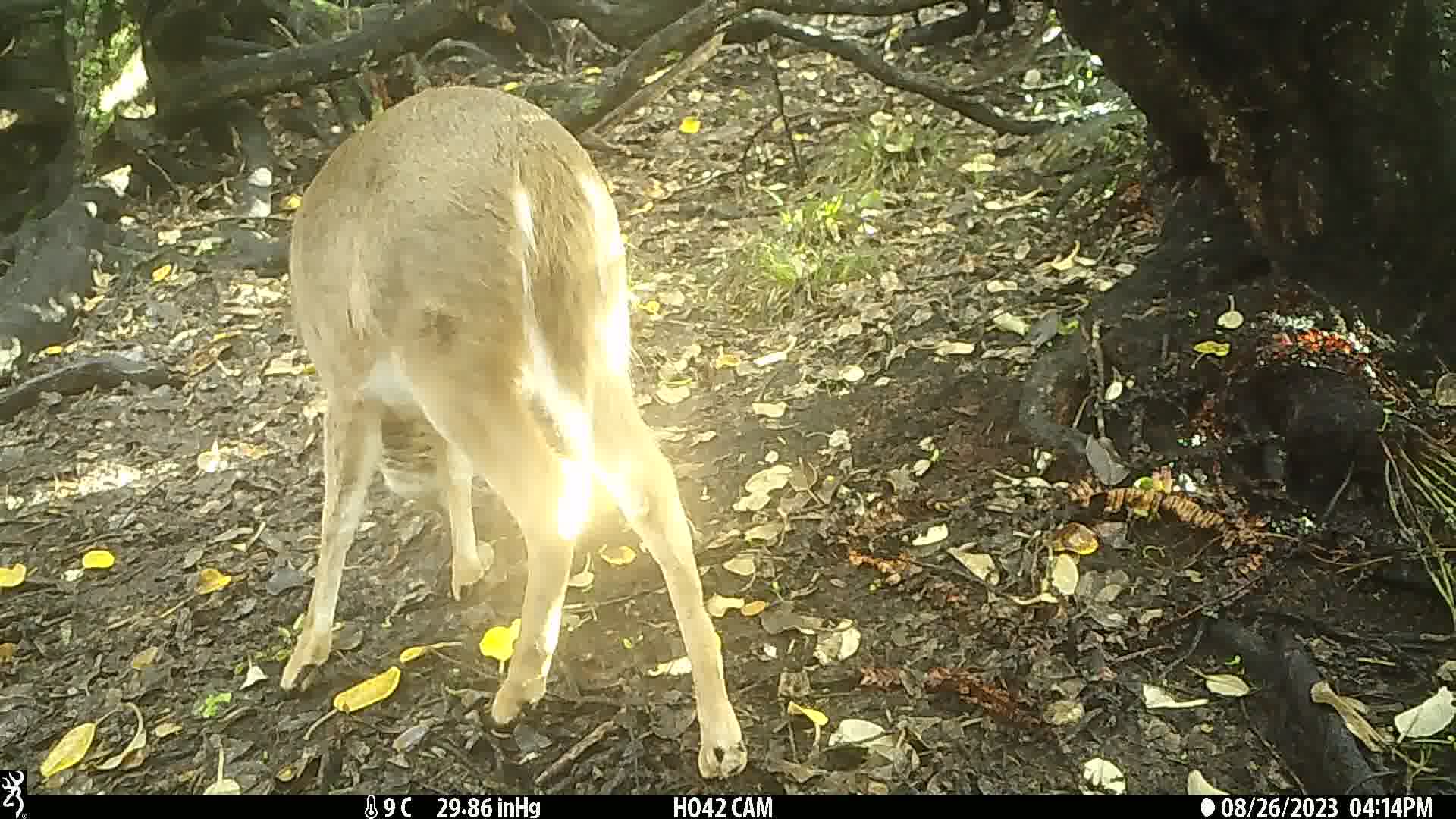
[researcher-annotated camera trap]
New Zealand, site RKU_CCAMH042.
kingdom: Animalia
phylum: Chordata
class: Mammalia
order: Artiodactyla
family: Cervidae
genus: Odocoileus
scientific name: Odocoileus virginianus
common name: white-tailed deer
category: white tailed deer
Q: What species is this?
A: White tailed deer (white-tailed deer) (Odocoileus virginianus).